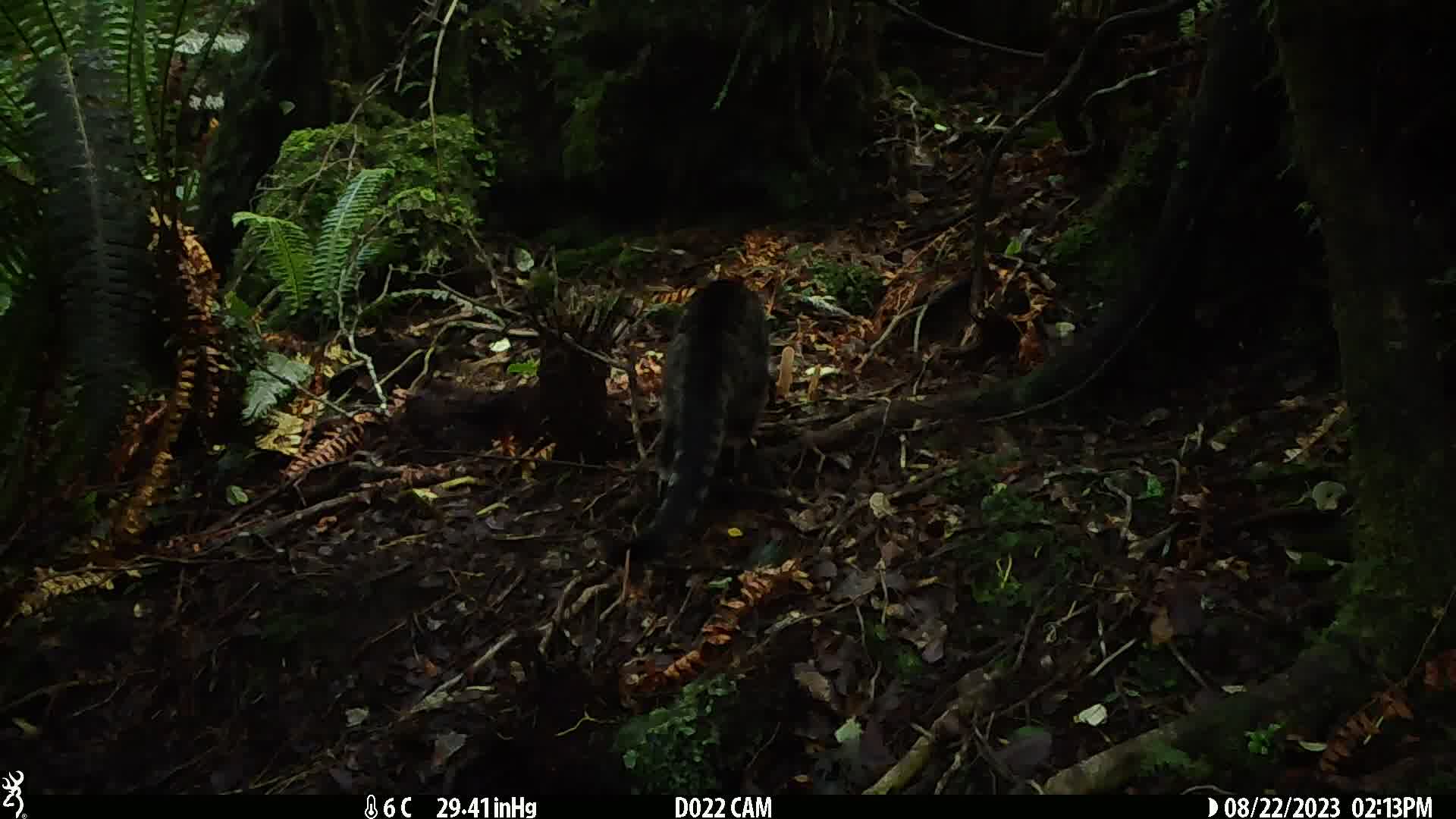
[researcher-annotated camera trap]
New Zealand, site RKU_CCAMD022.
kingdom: Animalia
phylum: Chordata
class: Mammalia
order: Carnivora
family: Felidae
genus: Felis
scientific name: Felis catus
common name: domestic cat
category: cat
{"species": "cat (domestic cat) (Felis catus)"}